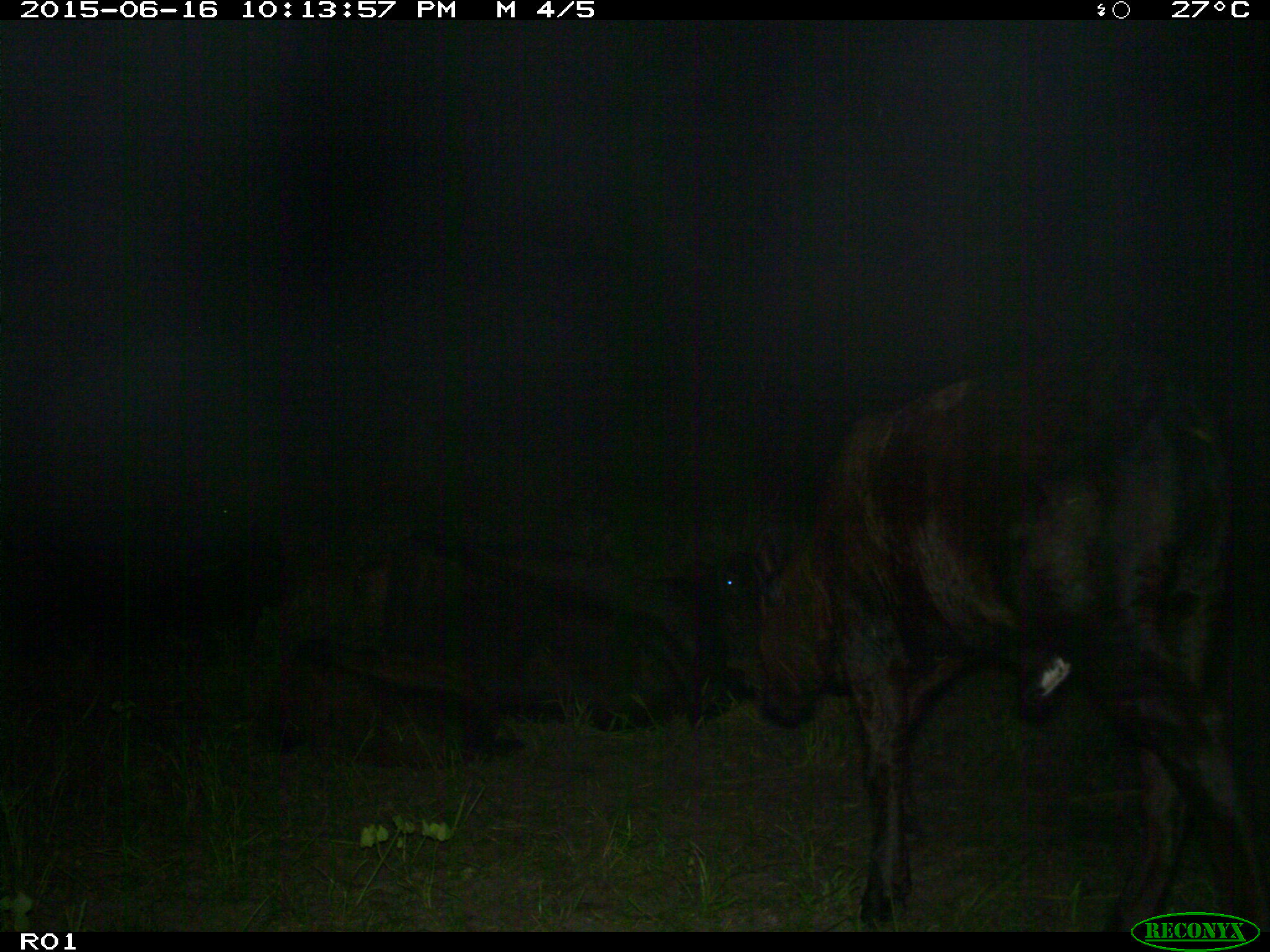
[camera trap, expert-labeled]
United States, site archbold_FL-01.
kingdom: Animalia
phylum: Chordata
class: Mammalia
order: Artiodactyla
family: Bovidae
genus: Bos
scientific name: Bos taurus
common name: domestic cow